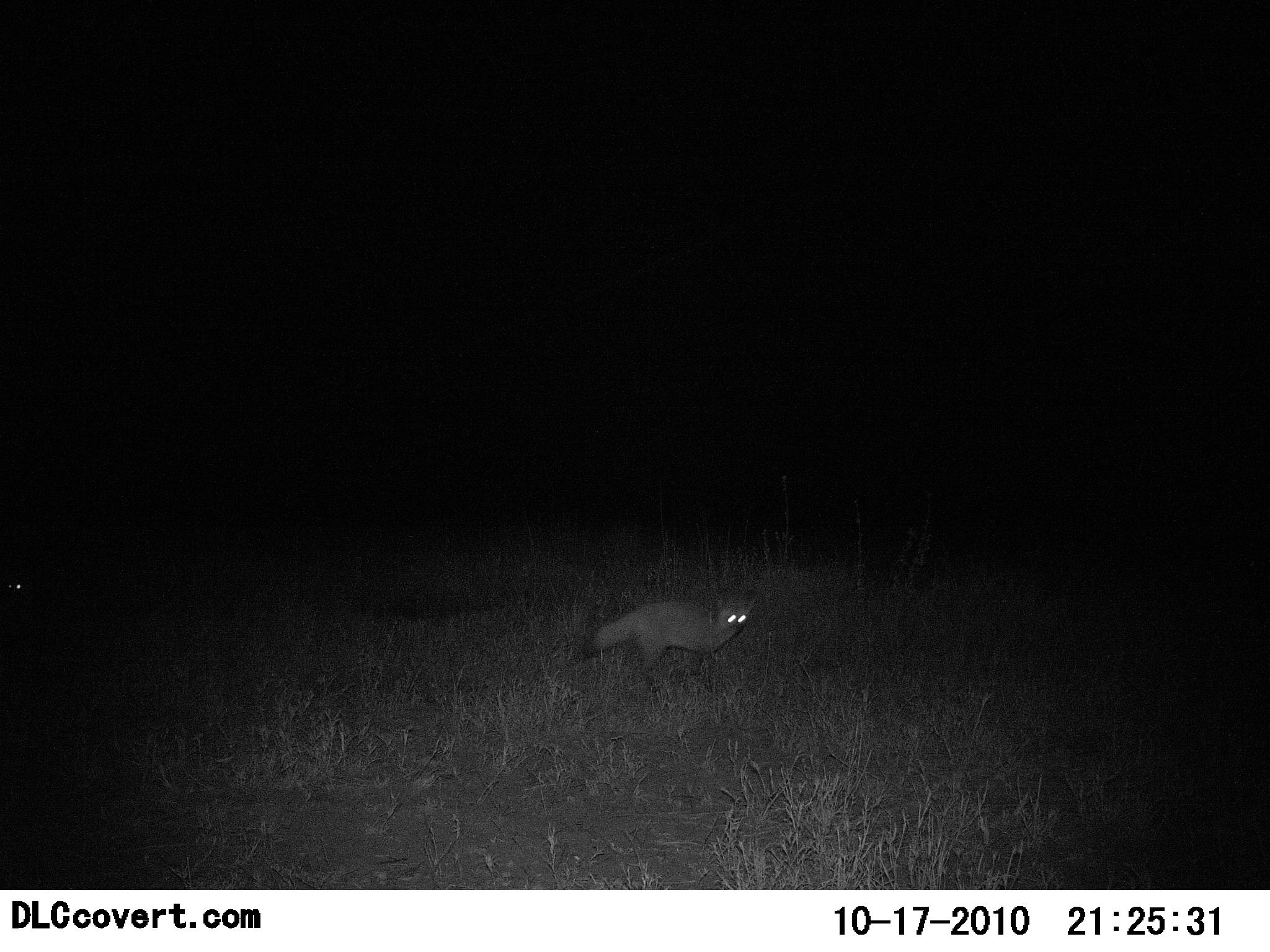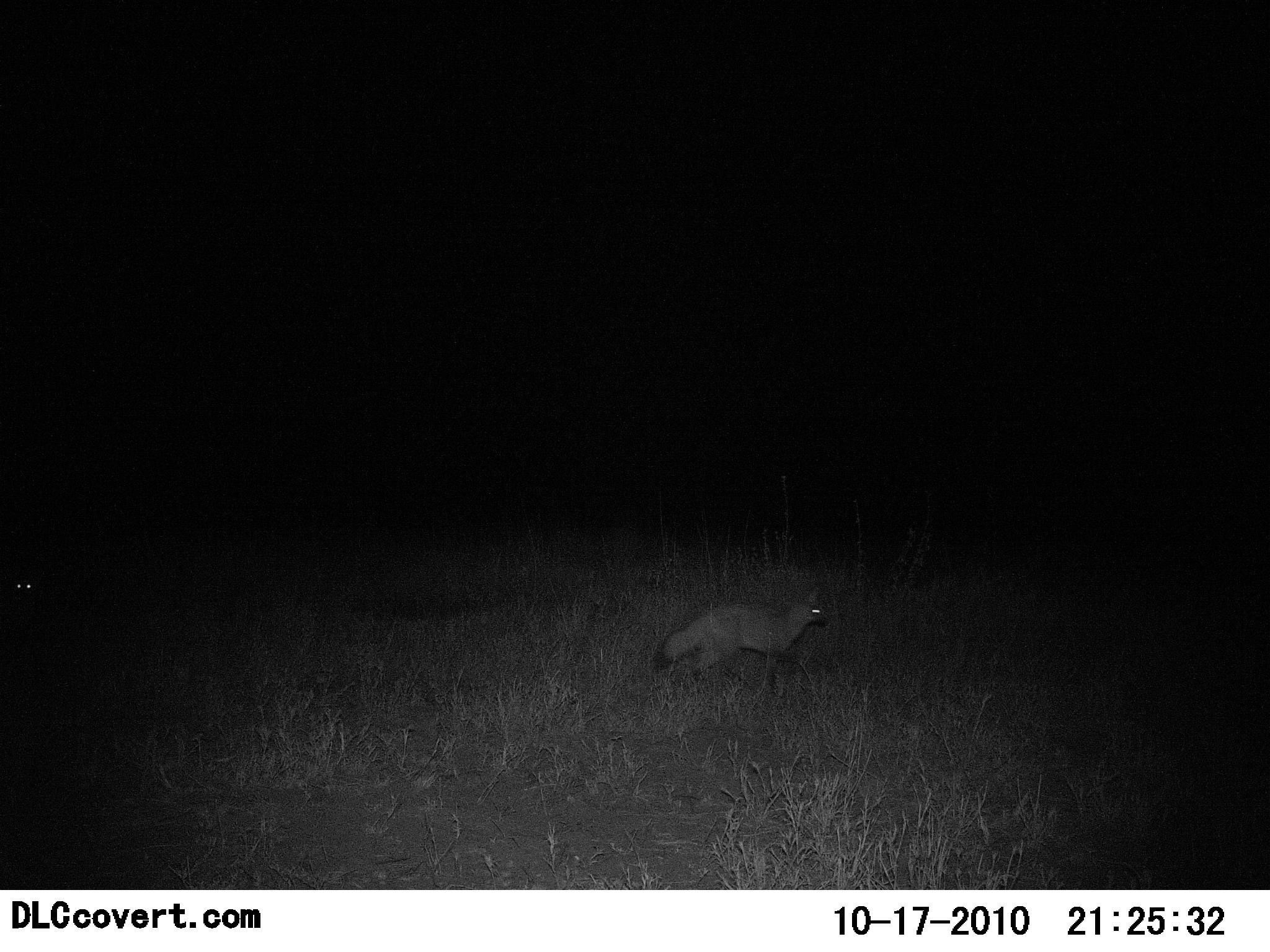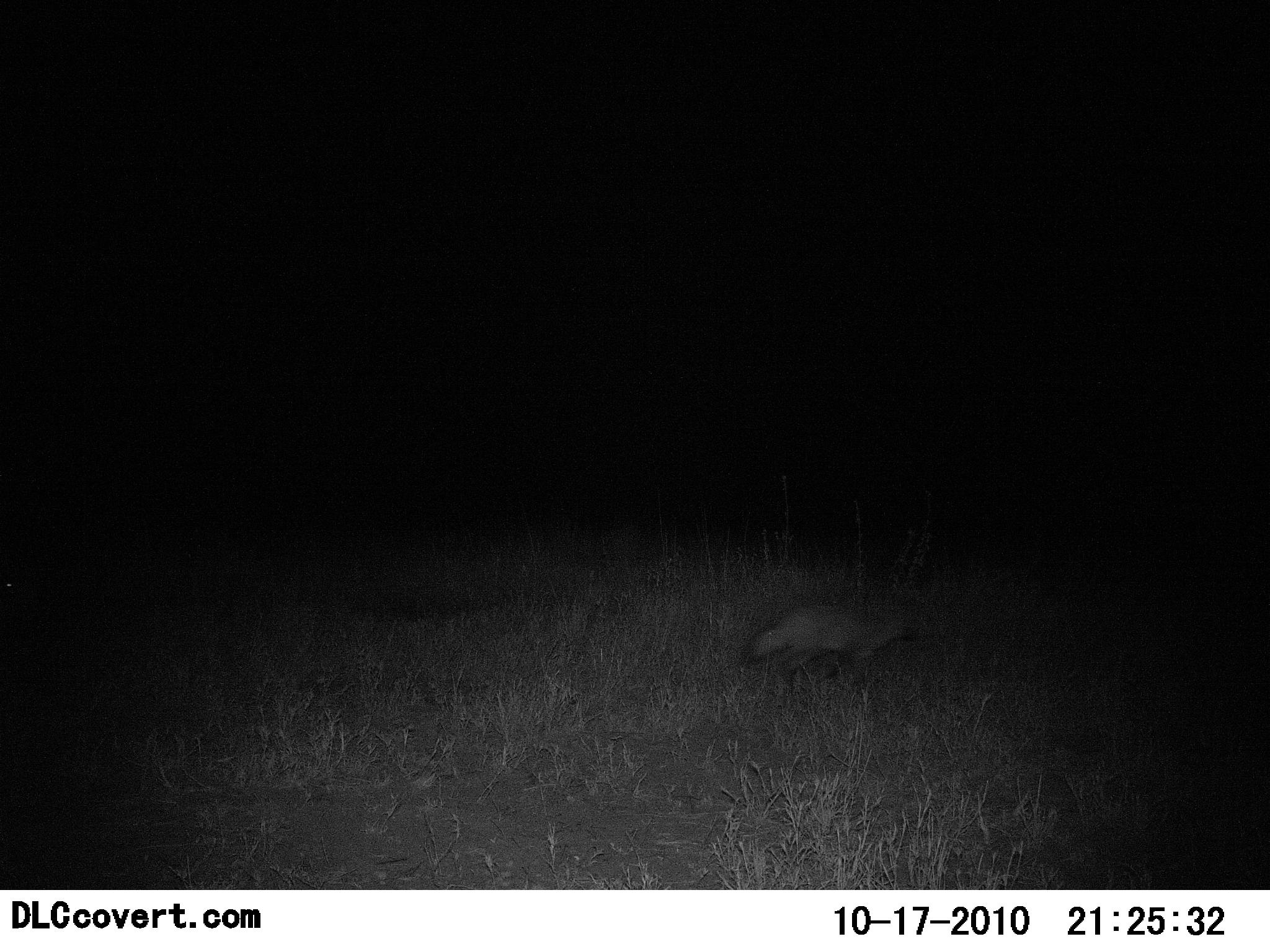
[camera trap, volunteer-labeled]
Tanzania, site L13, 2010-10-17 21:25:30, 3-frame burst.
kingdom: Animalia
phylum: Chordata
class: Mammalia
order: Carnivora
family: Canidae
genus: Otocyon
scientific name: Otocyon megalotis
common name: bat-eared fox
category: batearedfox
Batearedfox (bat-eared fox) (Otocyon megalotis), count 2. Behavior (volunteer vote fractions): standing 9%, resting 0%, moving 100%, interacting 0%. Young present (vote fraction): 0%. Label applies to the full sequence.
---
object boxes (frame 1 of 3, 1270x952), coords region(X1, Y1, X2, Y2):
animal: region(576, 592, 755, 693)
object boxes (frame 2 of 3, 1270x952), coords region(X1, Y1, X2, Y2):
animal: region(653, 588, 831, 698)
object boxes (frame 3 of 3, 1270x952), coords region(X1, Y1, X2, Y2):
animal: region(738, 604, 917, 698)